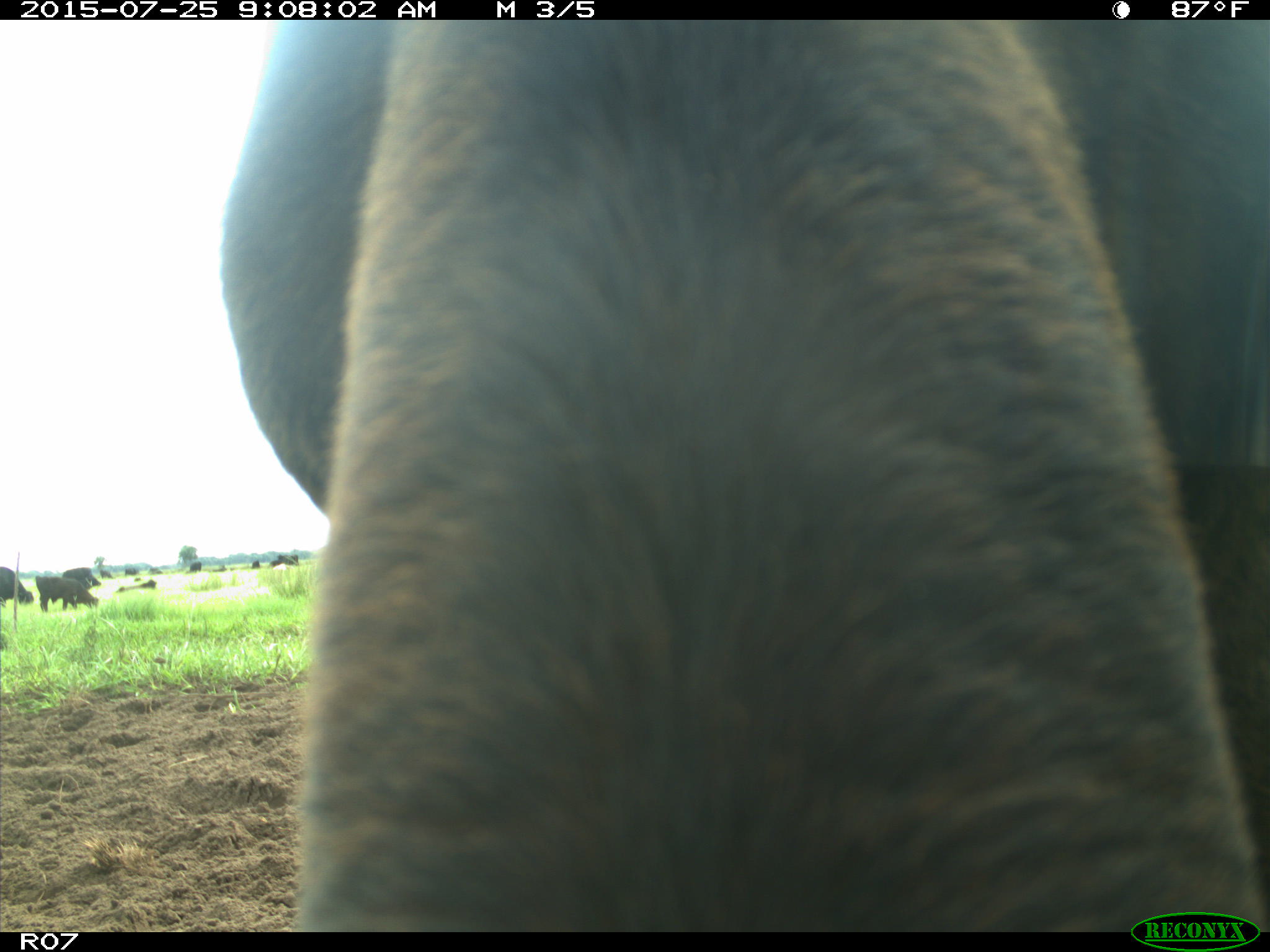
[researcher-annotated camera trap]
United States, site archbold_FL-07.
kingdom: Animalia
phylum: Chordata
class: Mammalia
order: Artiodactyla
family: Bovidae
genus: Bos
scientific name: Bos taurus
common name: domestic cow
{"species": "Bos taurus (domestic cow)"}